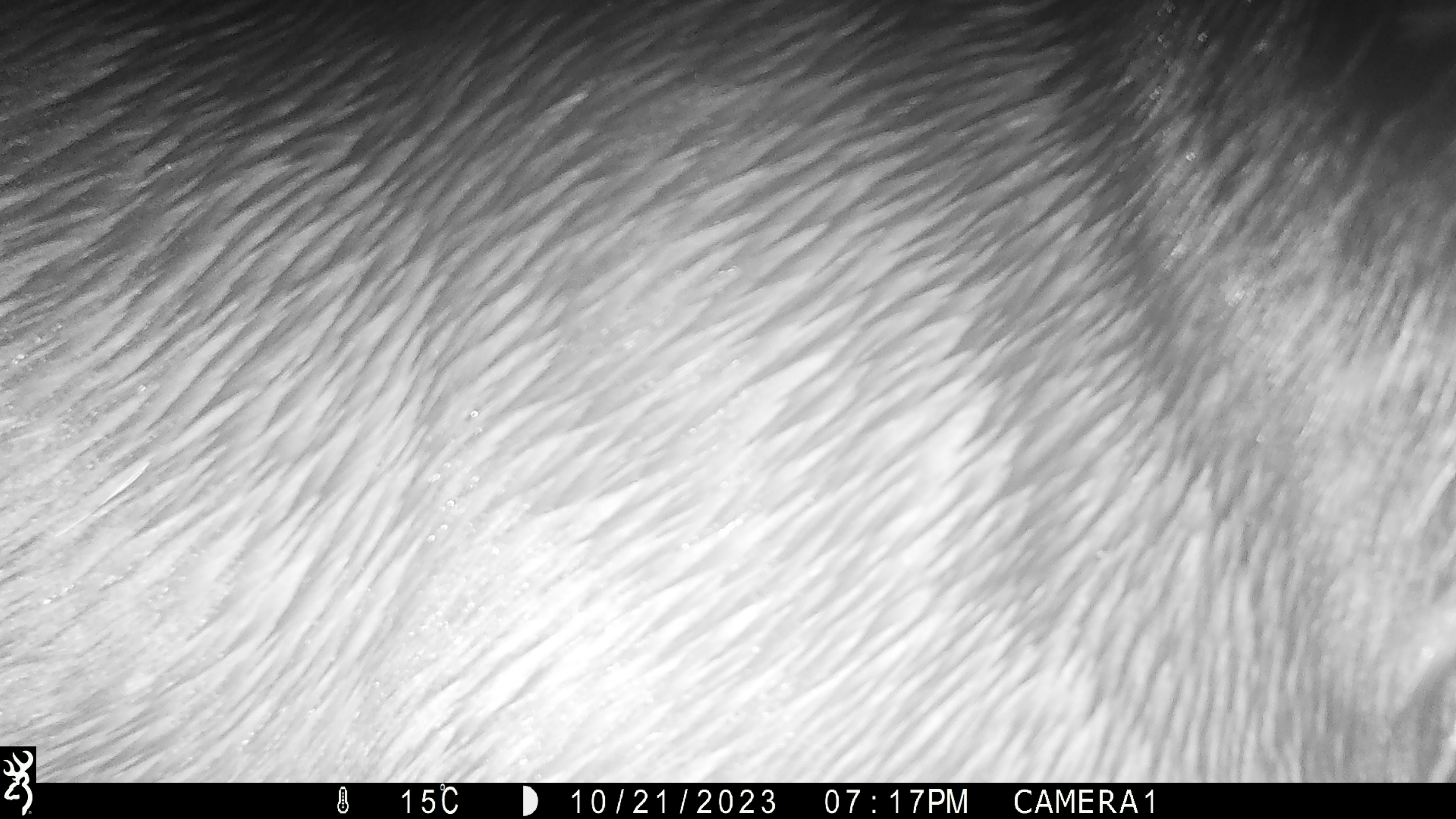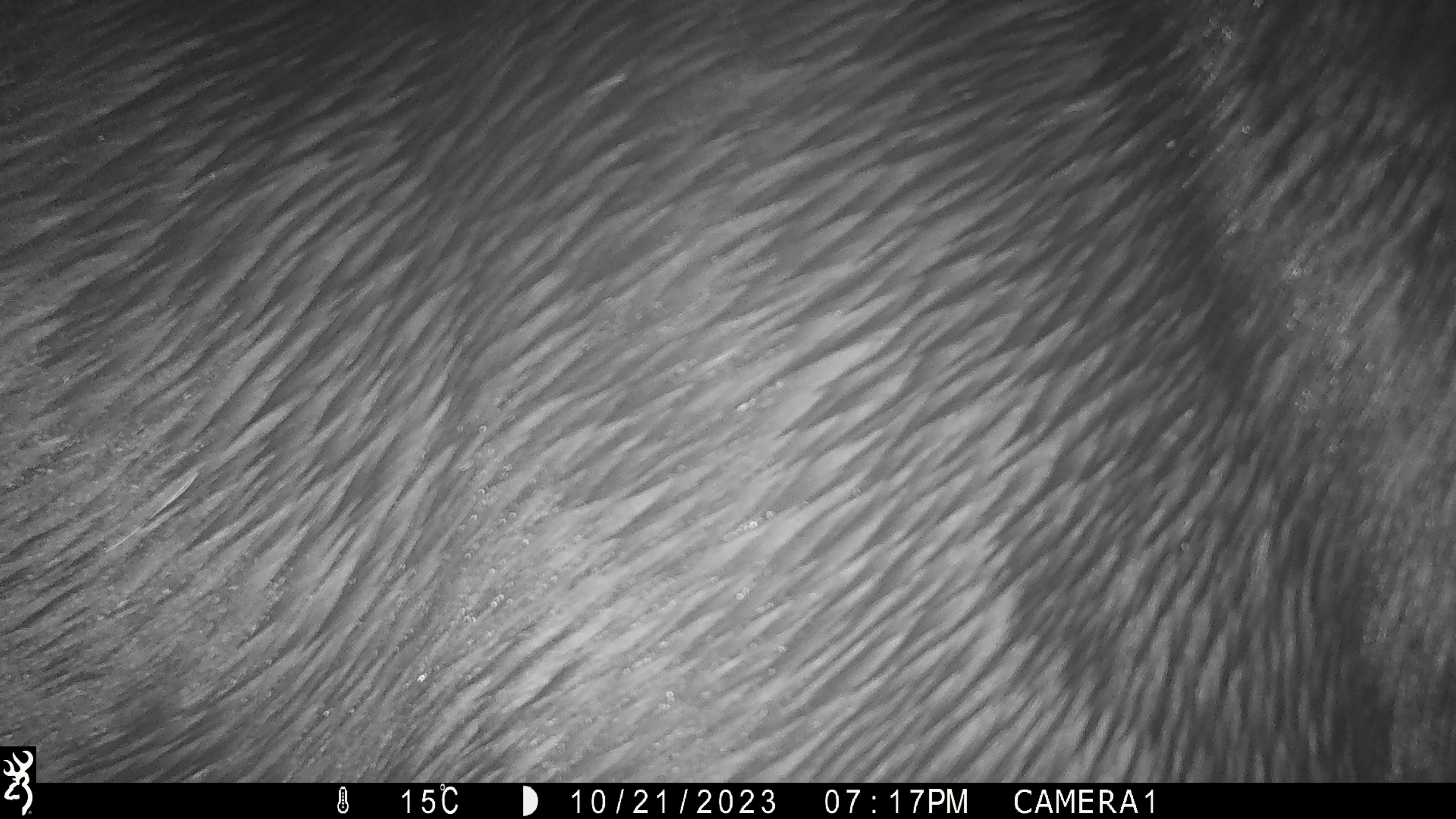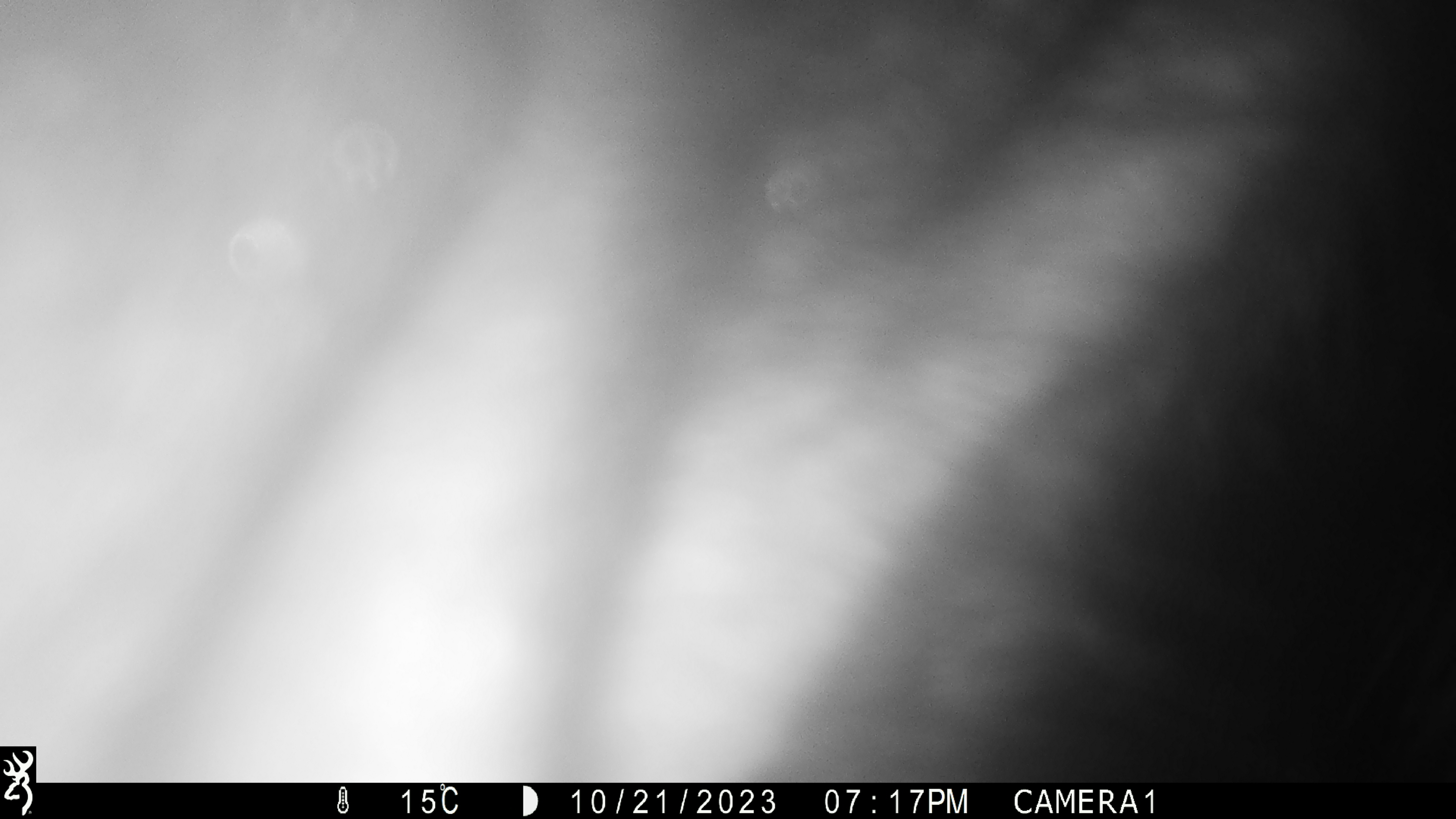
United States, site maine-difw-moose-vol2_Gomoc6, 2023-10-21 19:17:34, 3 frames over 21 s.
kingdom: Animalia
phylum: Chordata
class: Mammalia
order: Artiodactyla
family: Cervidae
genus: Alces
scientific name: Alces alces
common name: moose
Moose (Alces alces).